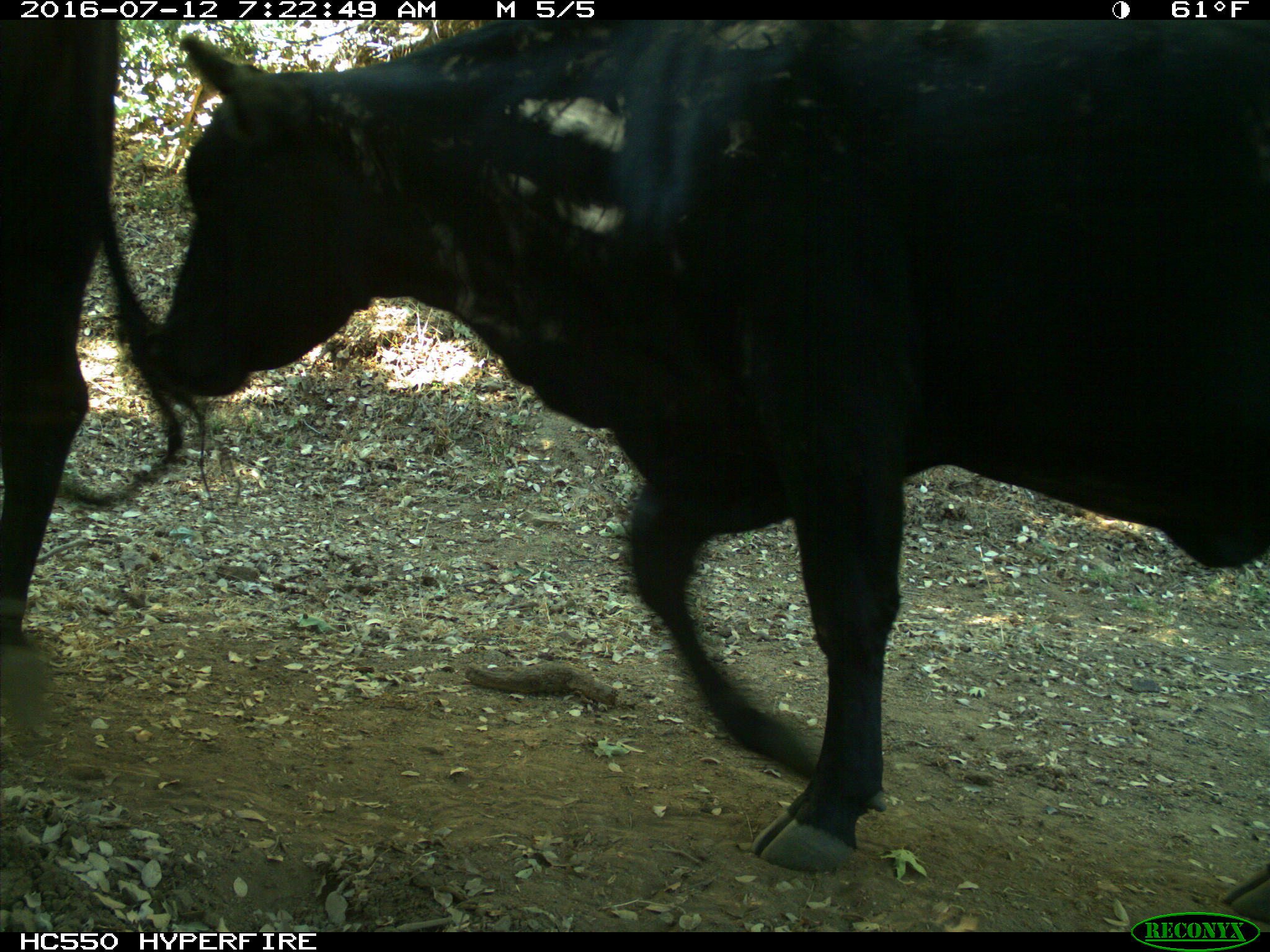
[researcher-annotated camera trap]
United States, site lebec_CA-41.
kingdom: Animalia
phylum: Chordata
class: Mammalia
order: Artiodactyla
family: Bovidae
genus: Bos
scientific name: Bos taurus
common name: domestic cow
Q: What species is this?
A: Bos taurus (domestic cow).